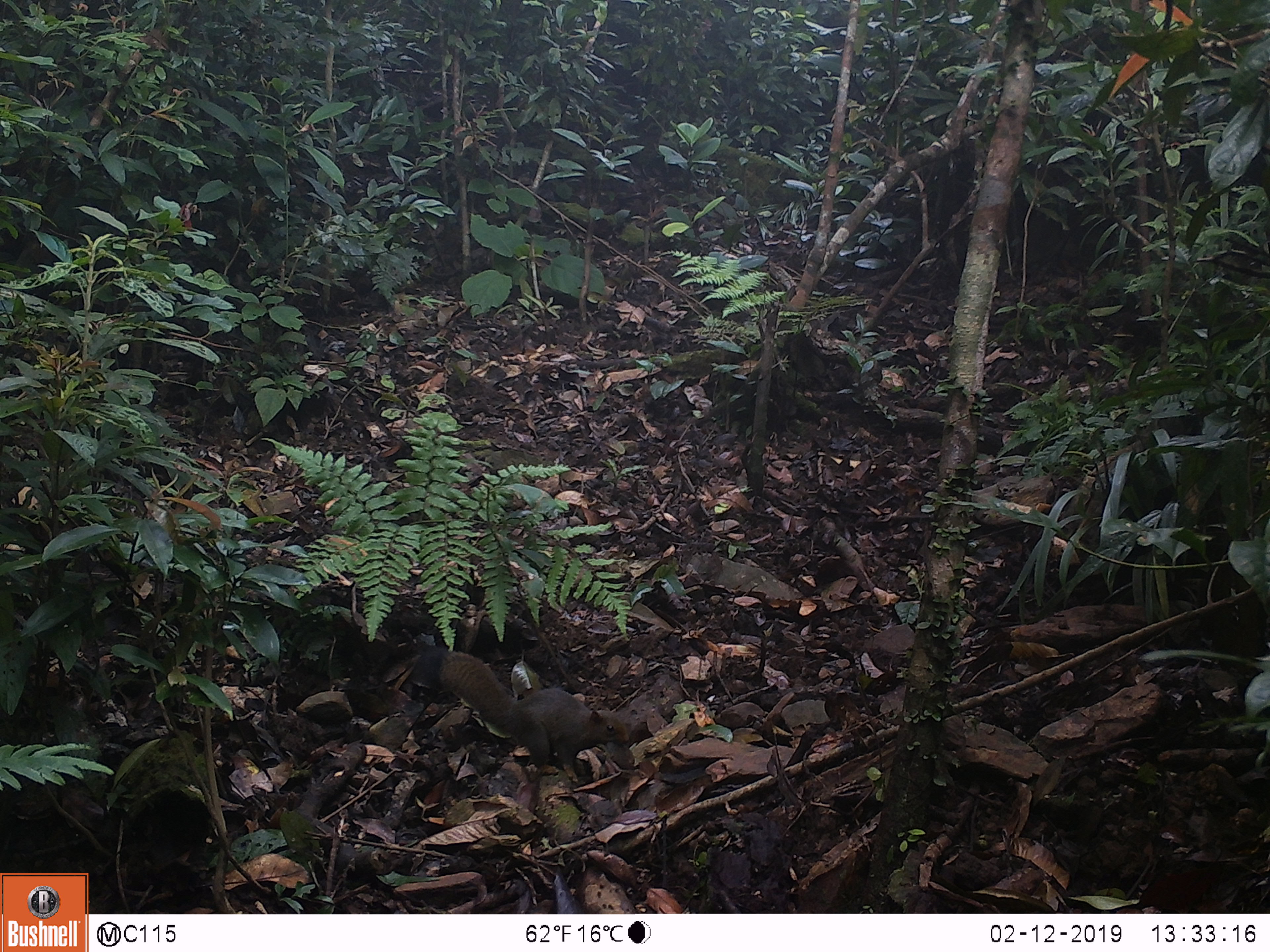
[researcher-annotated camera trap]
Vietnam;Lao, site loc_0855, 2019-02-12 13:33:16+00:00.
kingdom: Animalia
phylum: Chordata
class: Mammalia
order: Rodentia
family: Sciuridae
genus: Sciurus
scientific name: Sciurus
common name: squirrel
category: unidentified squirrel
Unidentified squirrel (squirrel) (Sciurus). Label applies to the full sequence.